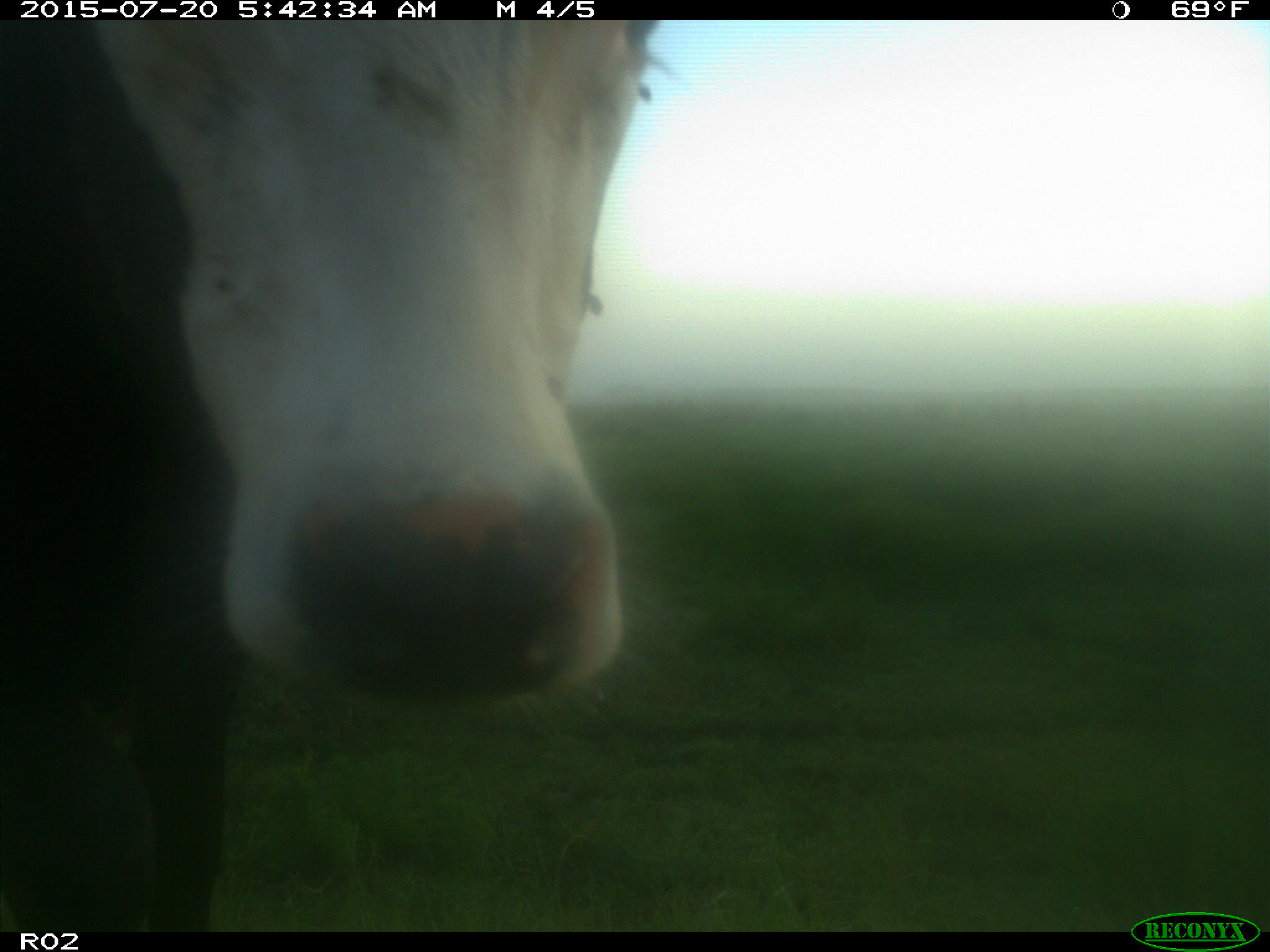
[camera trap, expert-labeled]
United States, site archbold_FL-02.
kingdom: Animalia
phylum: Chordata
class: Mammalia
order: Artiodactyla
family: Bovidae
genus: Bos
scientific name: Bos taurus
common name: domestic cow